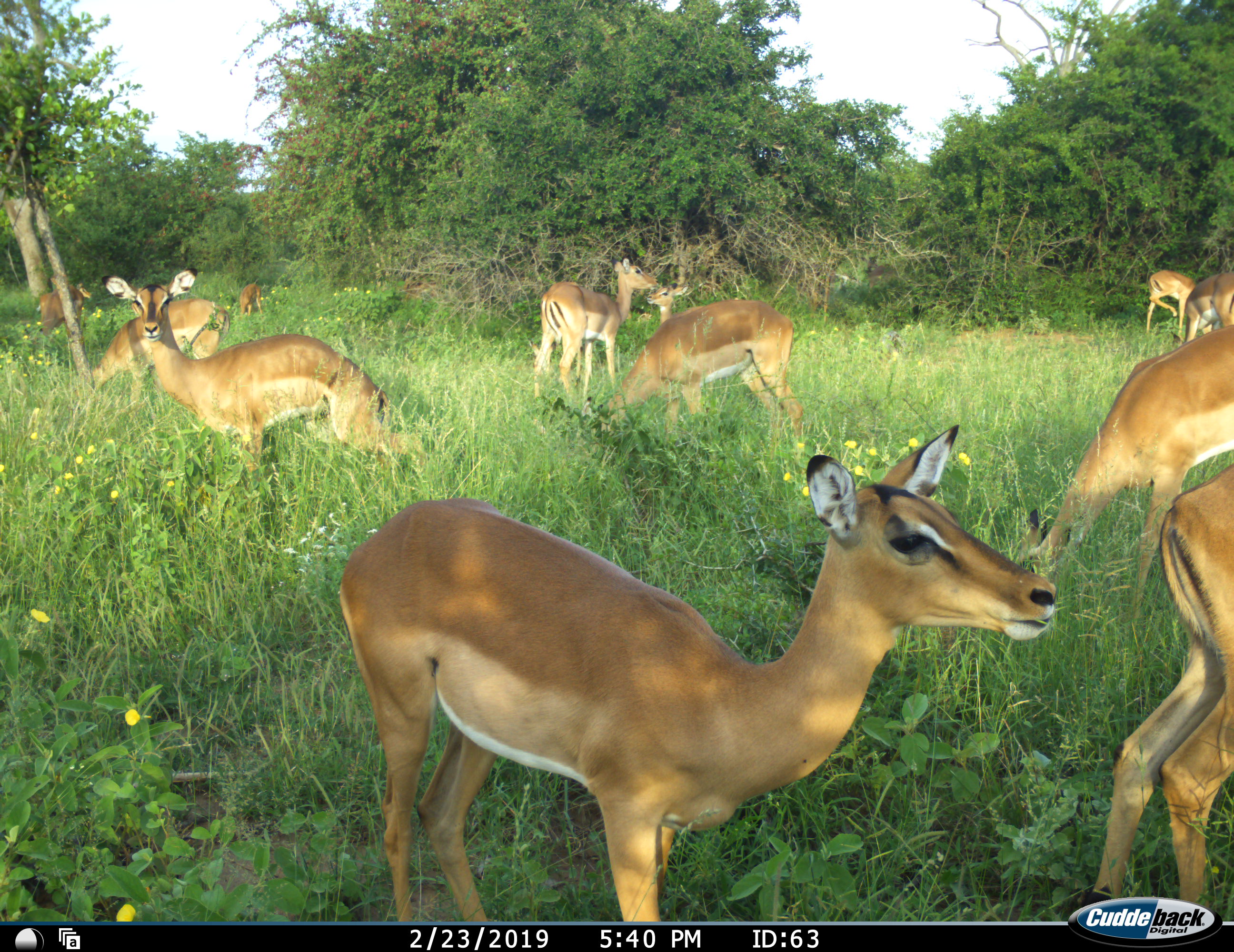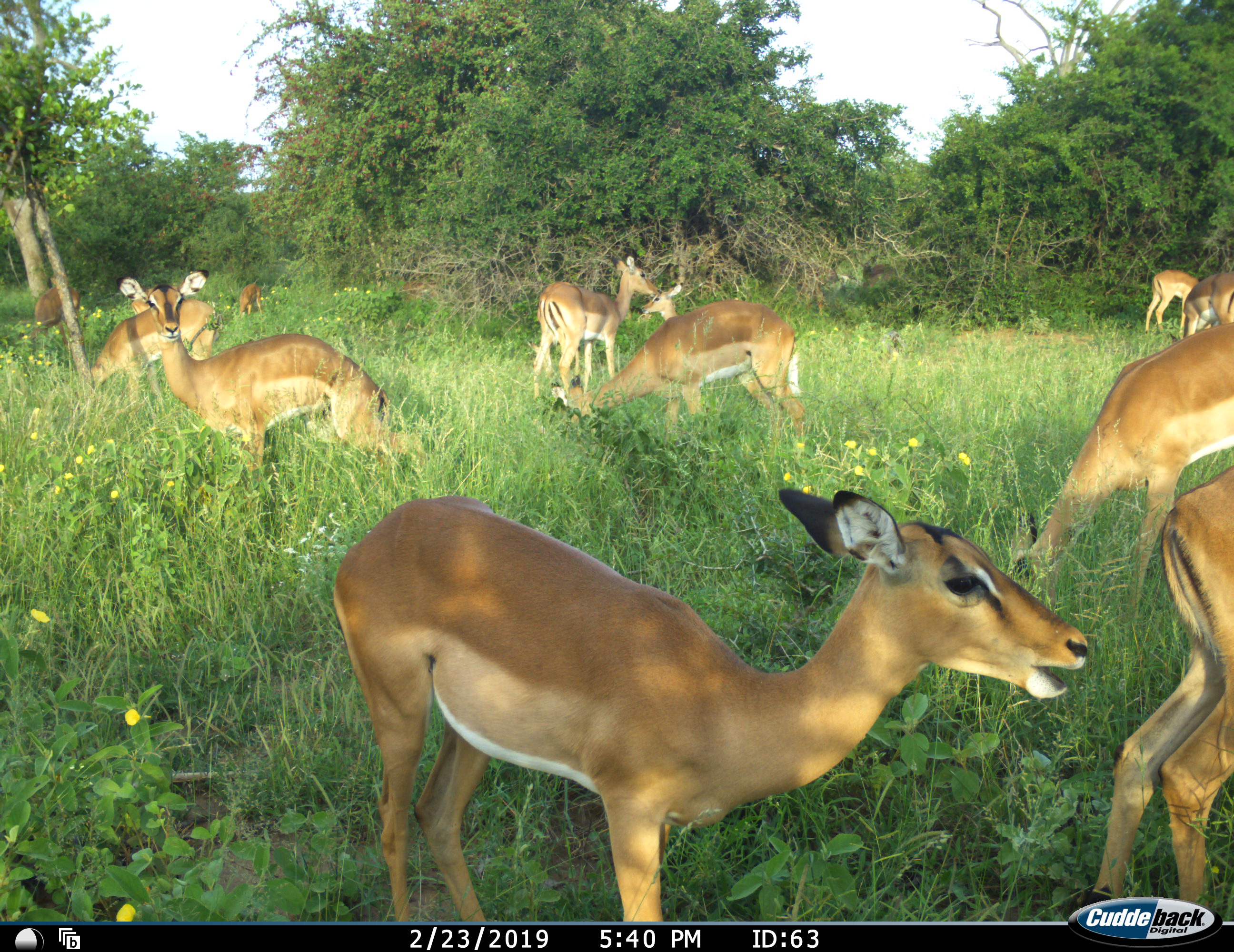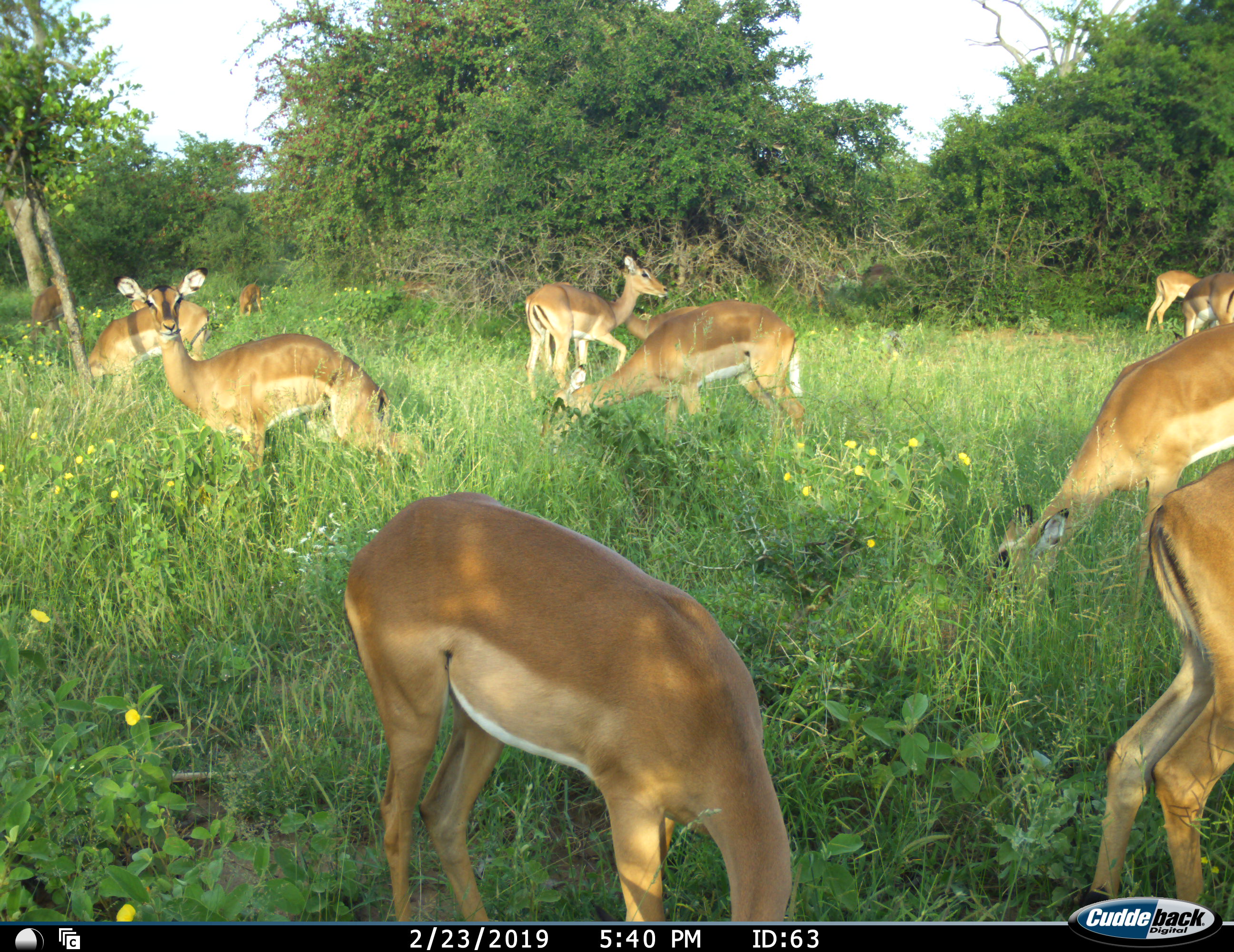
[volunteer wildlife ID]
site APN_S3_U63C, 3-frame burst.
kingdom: Animalia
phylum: Chordata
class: Mammalia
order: Artiodactyla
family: Bovidae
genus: Aepyceros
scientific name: Aepyceros melampus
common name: impala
Impala (Aepyceros melampus), count 11-50. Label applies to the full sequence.